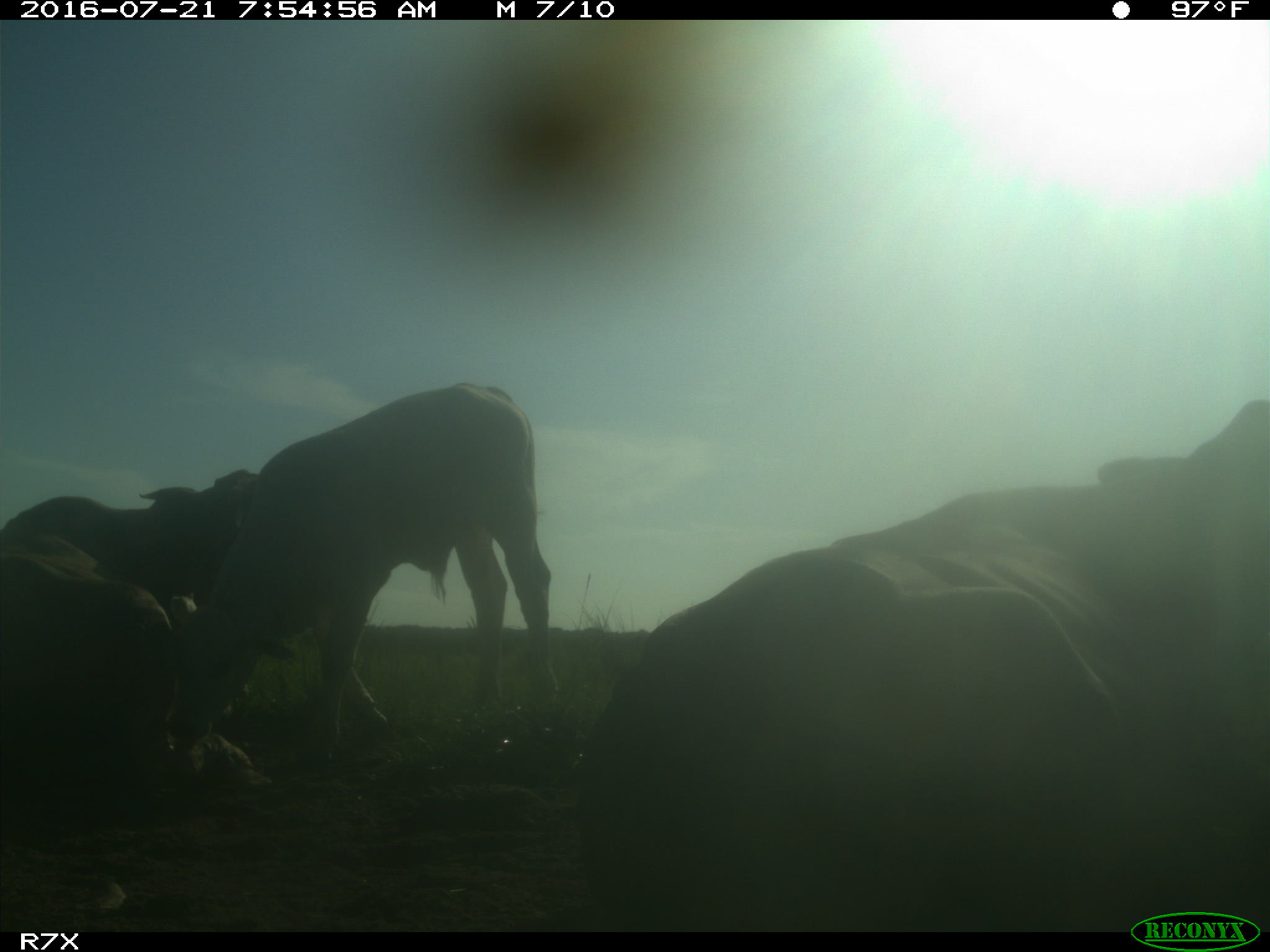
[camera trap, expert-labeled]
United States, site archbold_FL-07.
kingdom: Animalia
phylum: Chordata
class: Mammalia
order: Artiodactyla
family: Bovidae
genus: Bos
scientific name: Bos taurus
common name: domestic cow